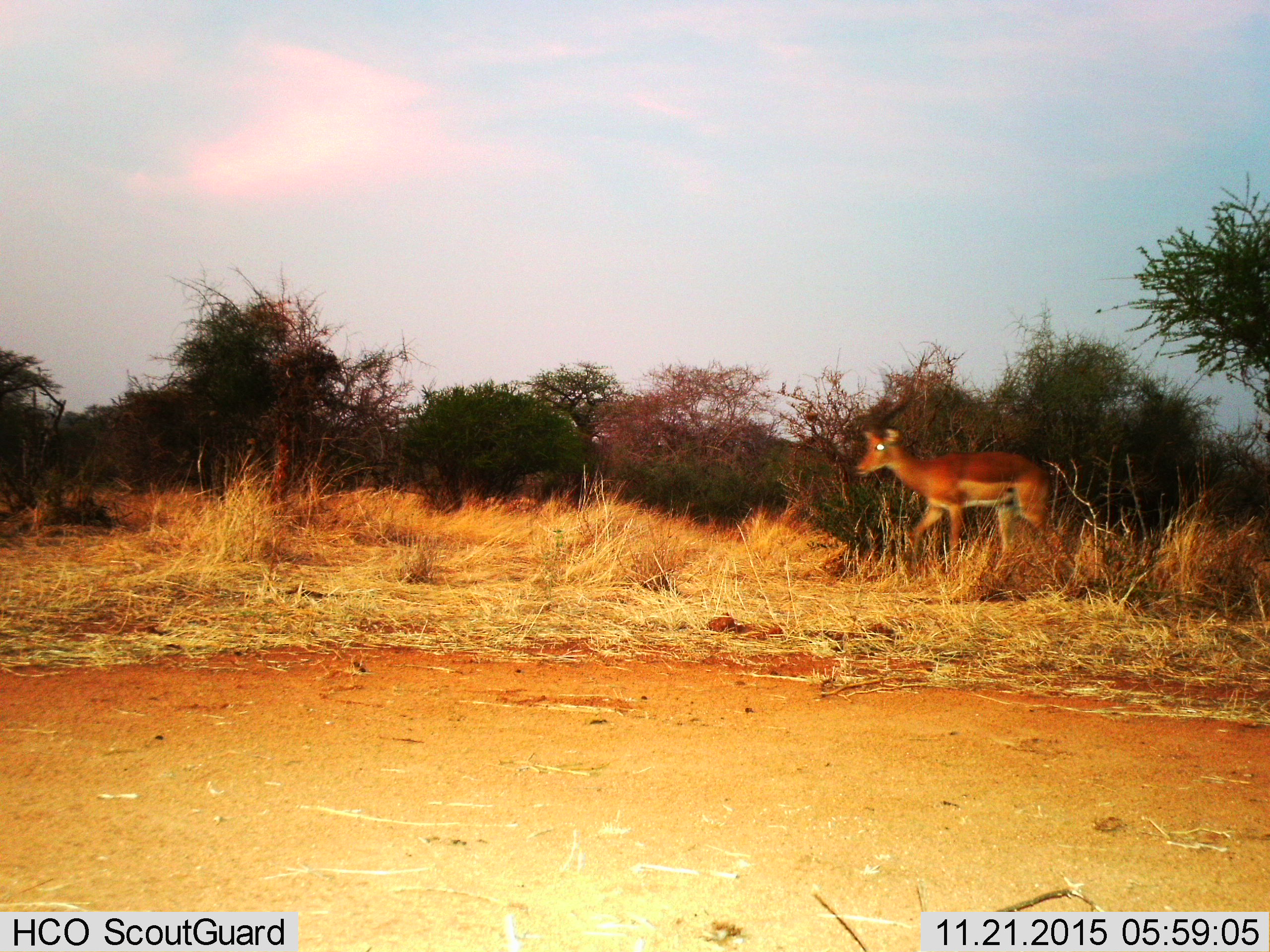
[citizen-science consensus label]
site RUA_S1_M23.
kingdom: Animalia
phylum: Chordata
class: Mammalia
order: Artiodactyla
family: Bovidae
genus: Aepyceros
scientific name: Aepyceros melampus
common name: impala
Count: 1.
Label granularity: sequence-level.